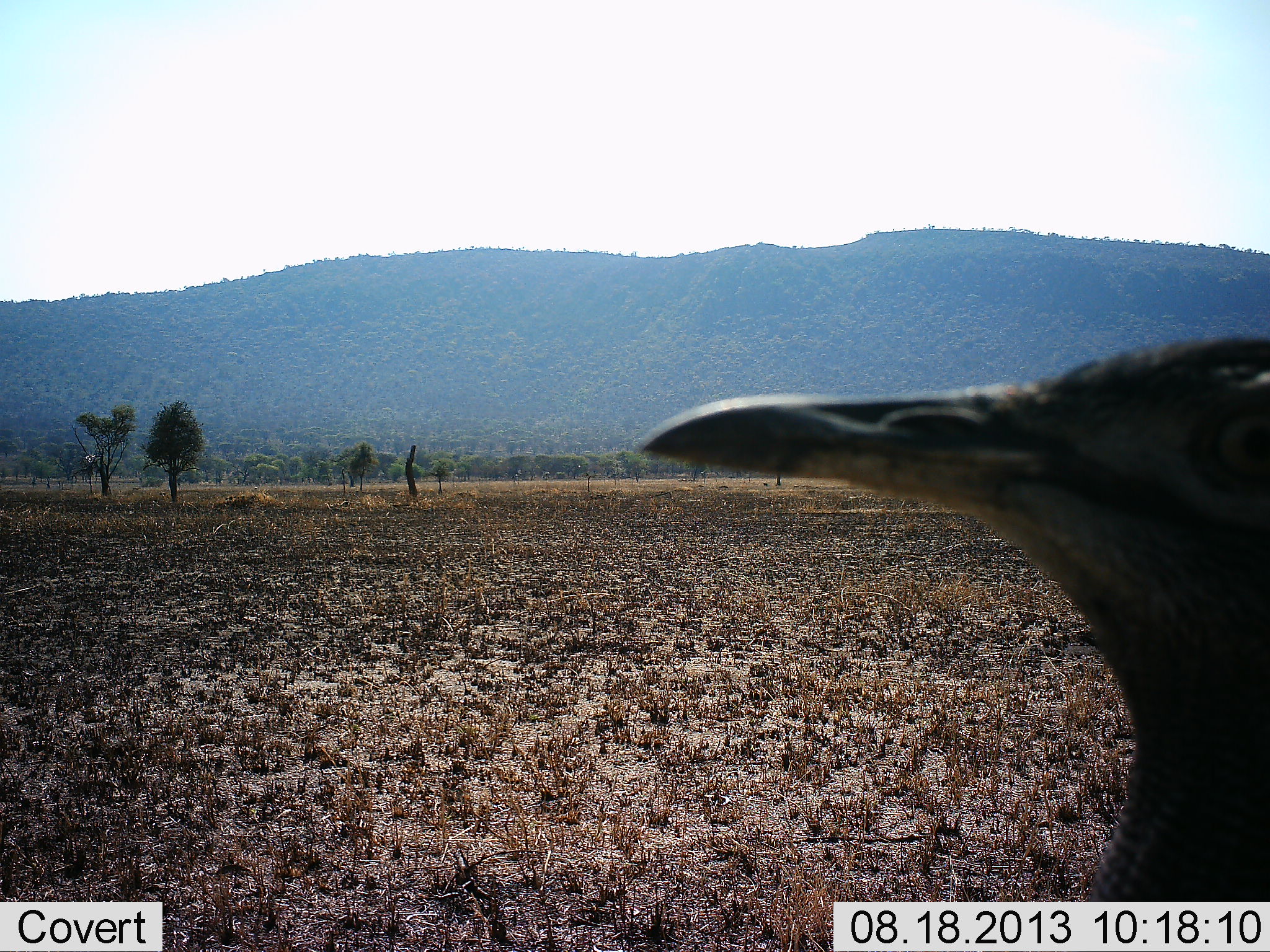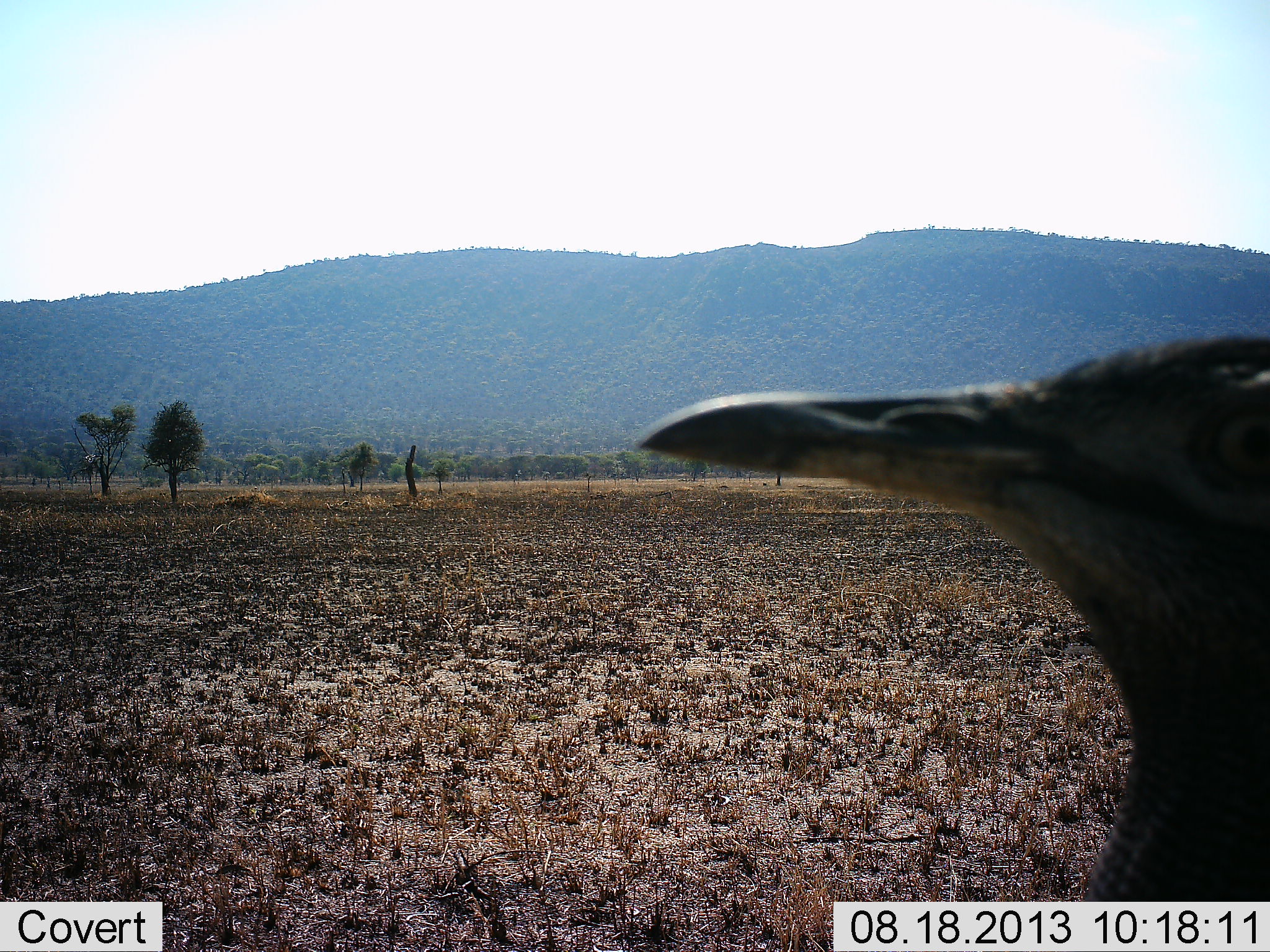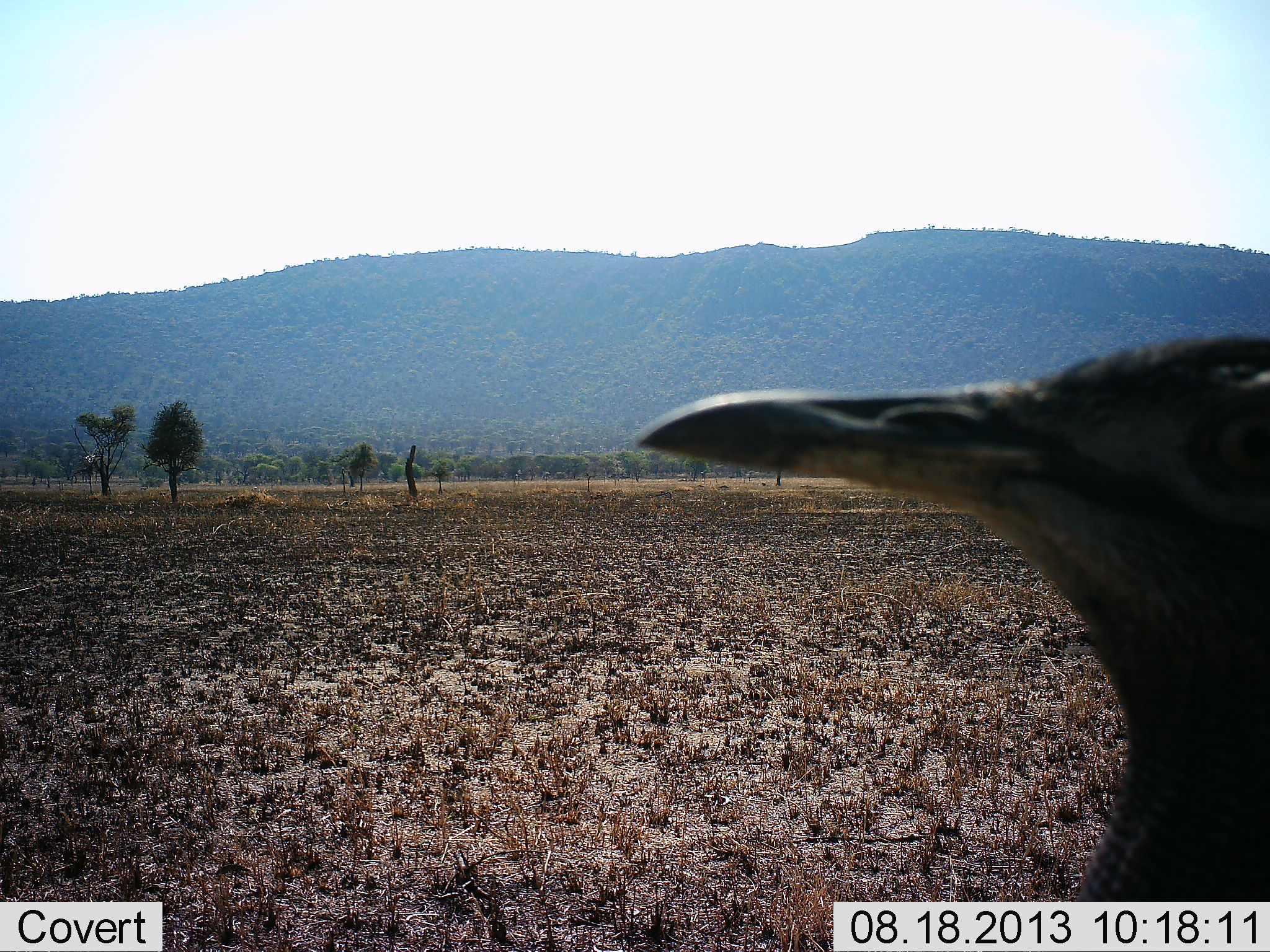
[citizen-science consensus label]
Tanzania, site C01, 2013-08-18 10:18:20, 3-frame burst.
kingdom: Animalia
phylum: Chordata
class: Aves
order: Otidiformes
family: Otididae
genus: Ardeotis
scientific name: Ardeotis kori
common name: kori bustard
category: koribustard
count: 1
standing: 93%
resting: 0%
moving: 7%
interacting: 7%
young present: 0%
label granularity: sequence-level